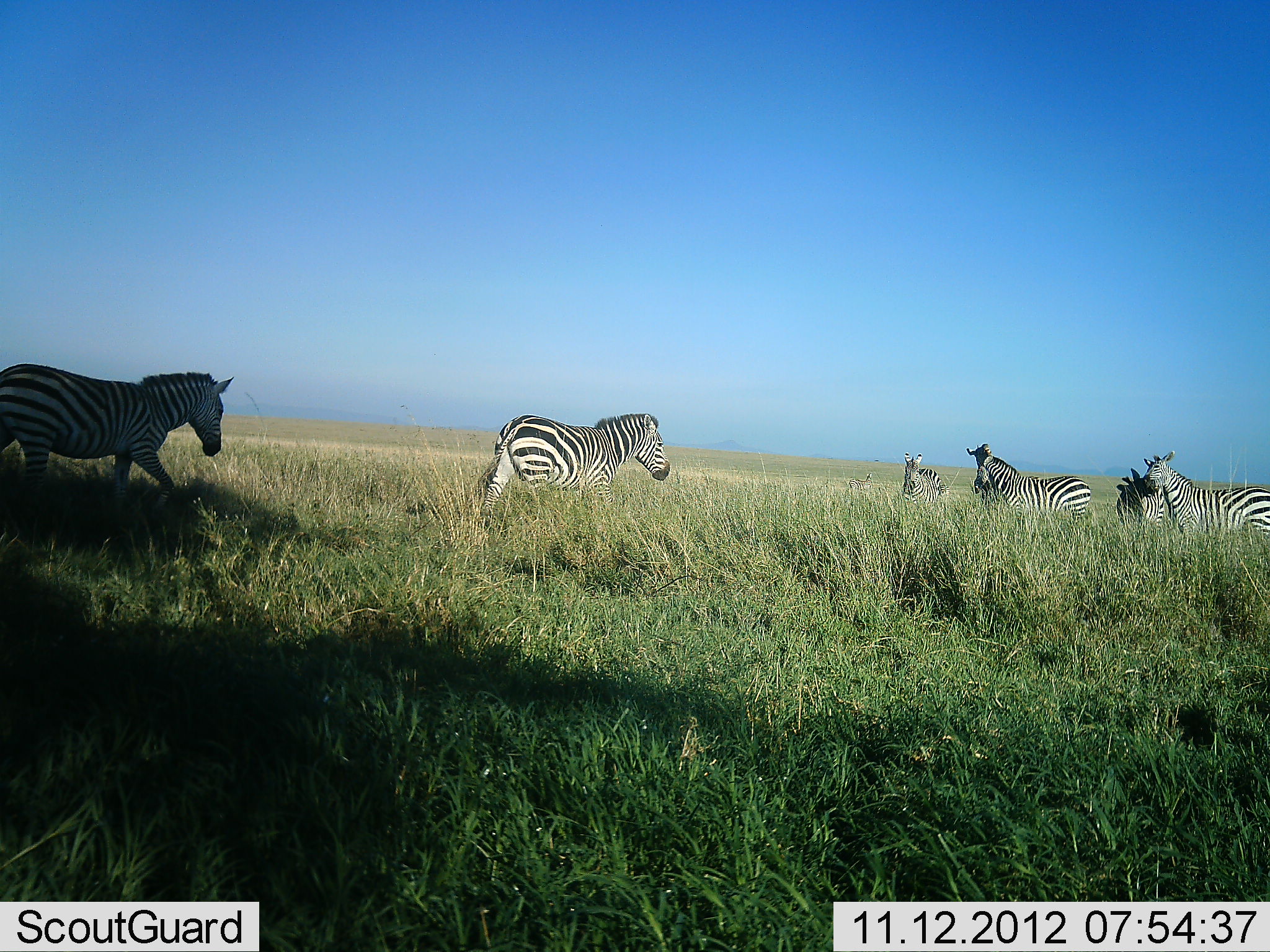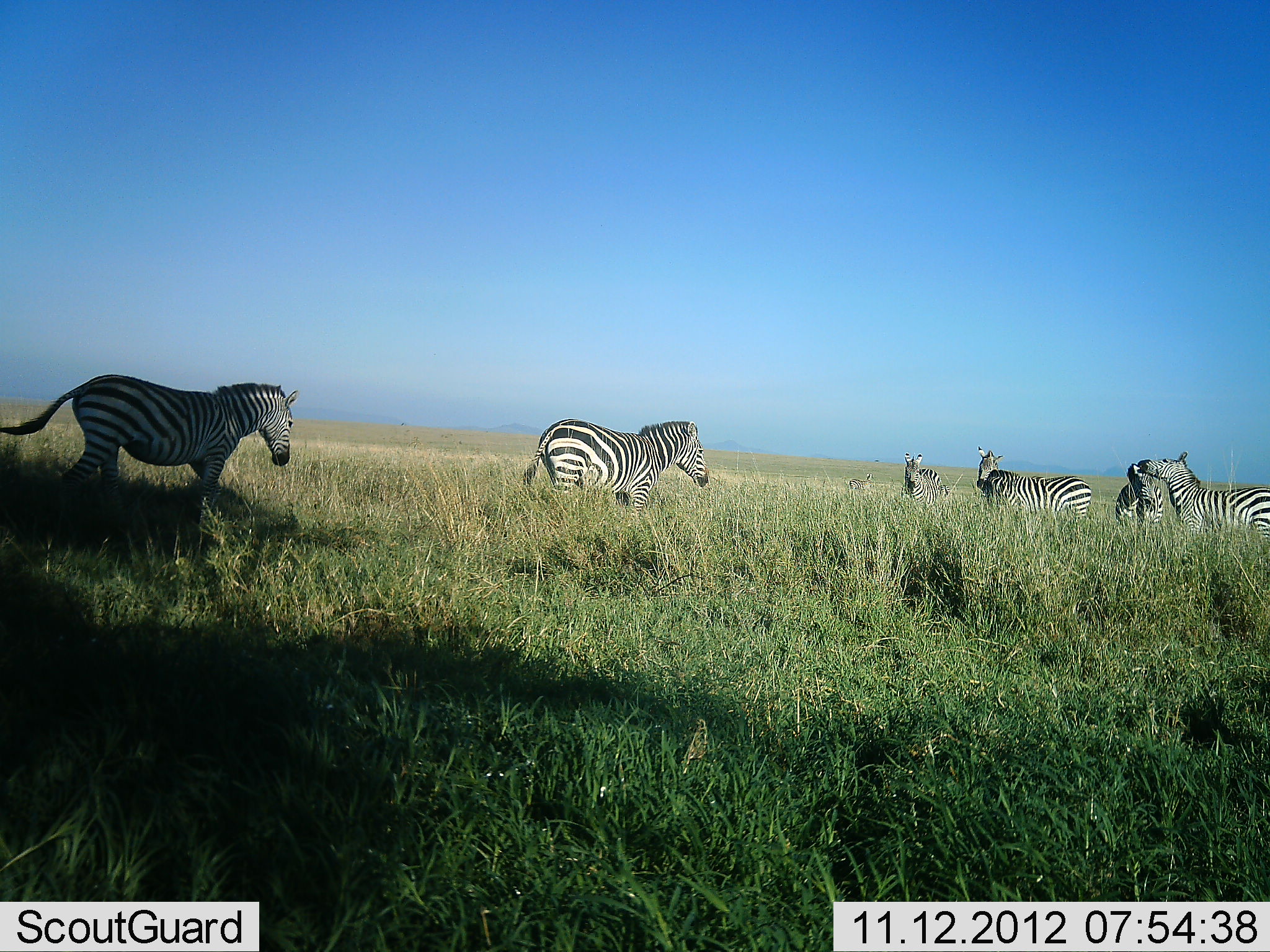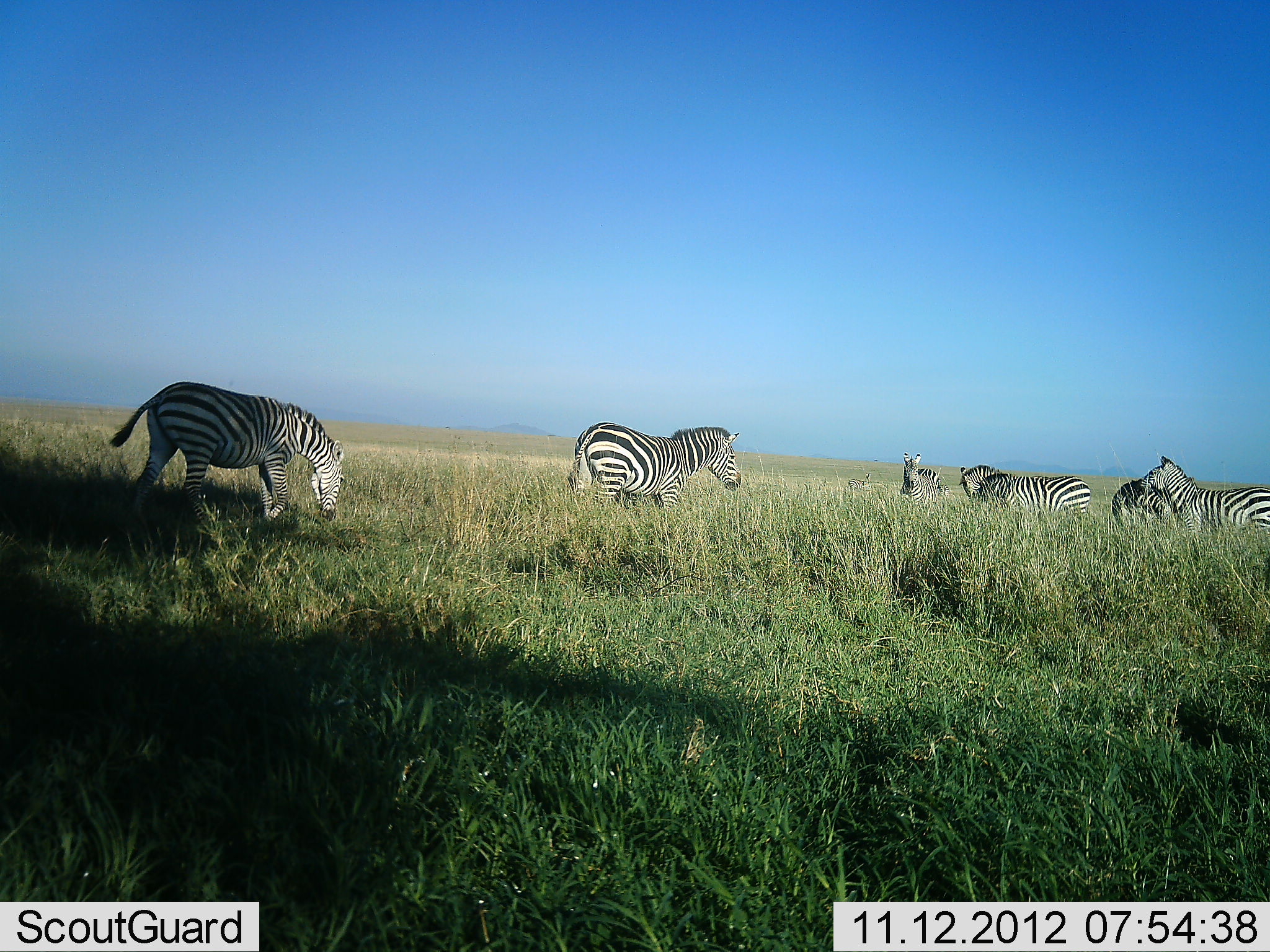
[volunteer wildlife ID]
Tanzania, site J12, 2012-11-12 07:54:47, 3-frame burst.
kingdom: Animalia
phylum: Chordata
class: Mammalia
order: Perissodactyla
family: Equidae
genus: Equus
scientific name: Equus quagga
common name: plains zebra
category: zebra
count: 7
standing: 50%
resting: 0%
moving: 100%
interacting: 50%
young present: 0%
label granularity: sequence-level